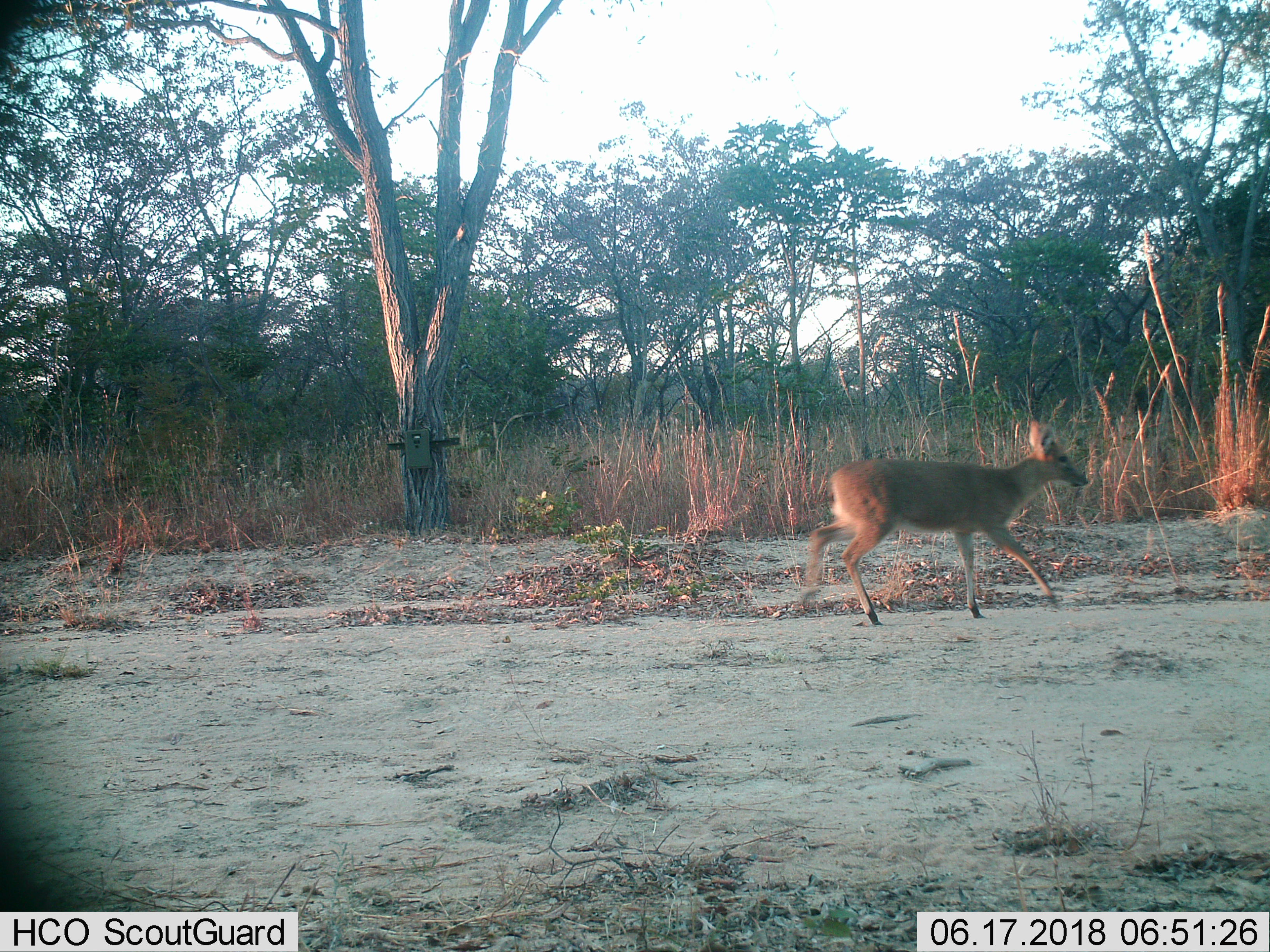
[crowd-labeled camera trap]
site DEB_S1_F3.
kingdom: Animalia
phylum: Chordata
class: Mammalia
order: Artiodactyla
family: Bovidae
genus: Sylvicapra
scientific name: Sylvicapra grimmia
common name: common duiker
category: duikercommongrey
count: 1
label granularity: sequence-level